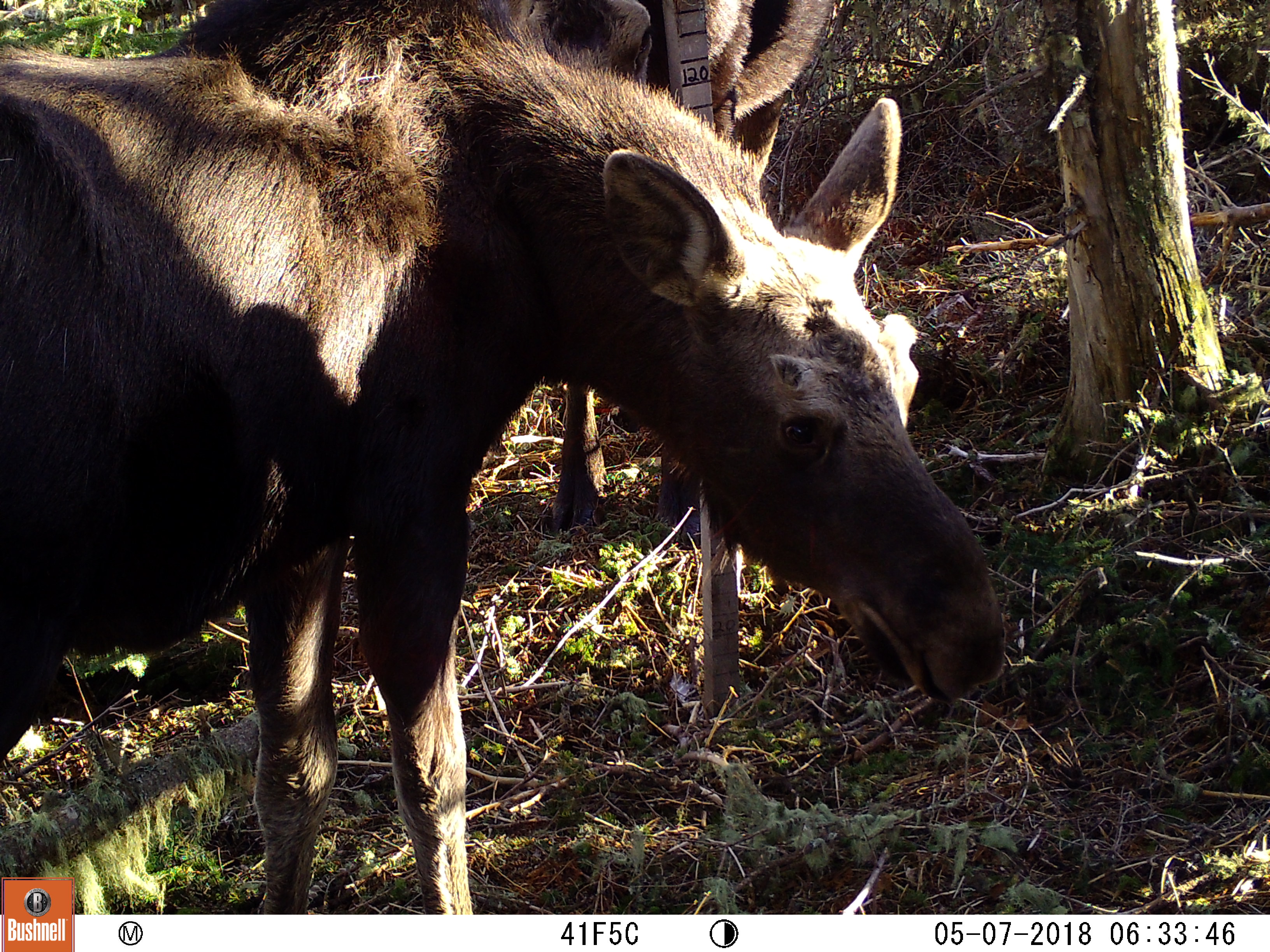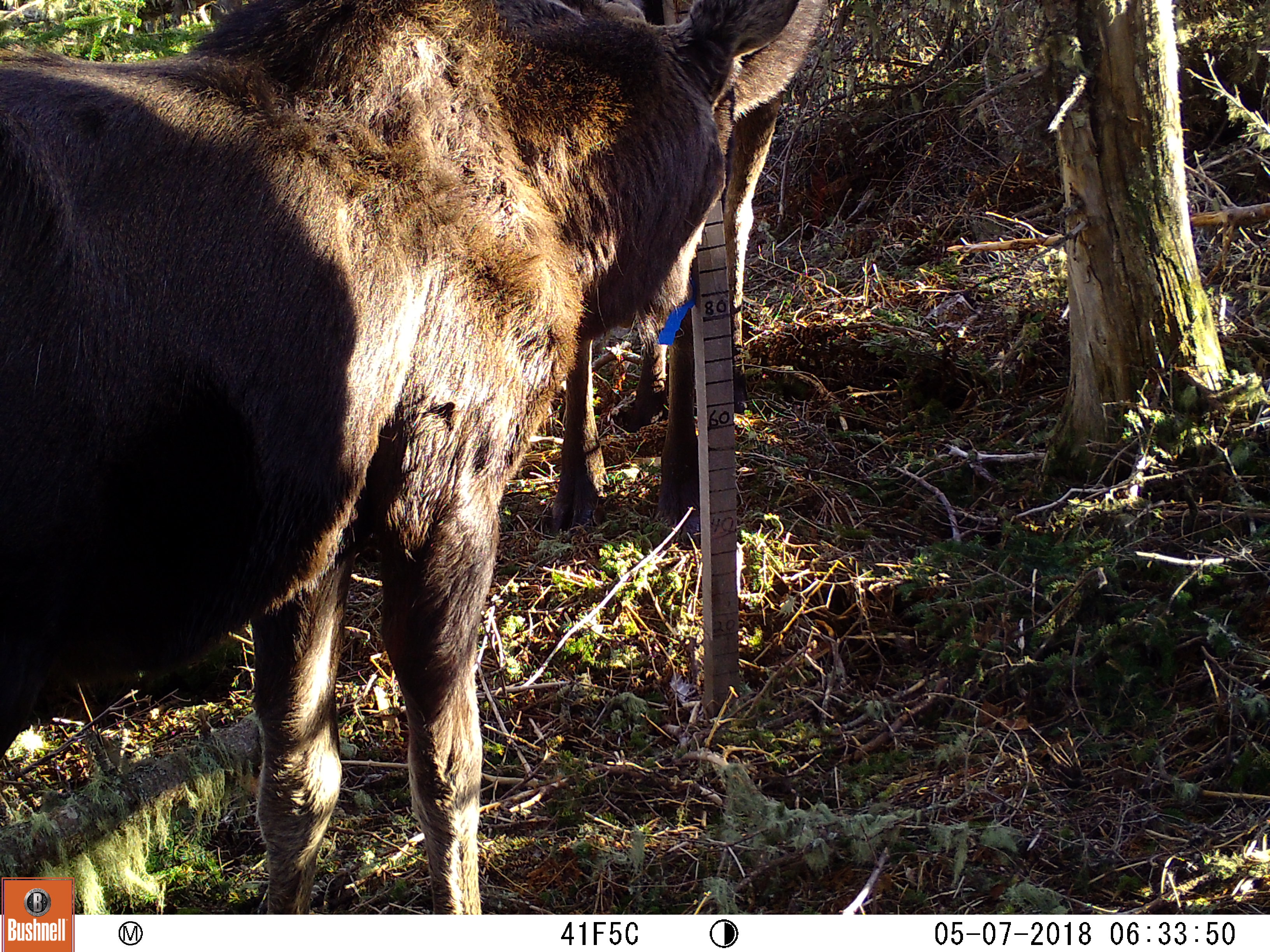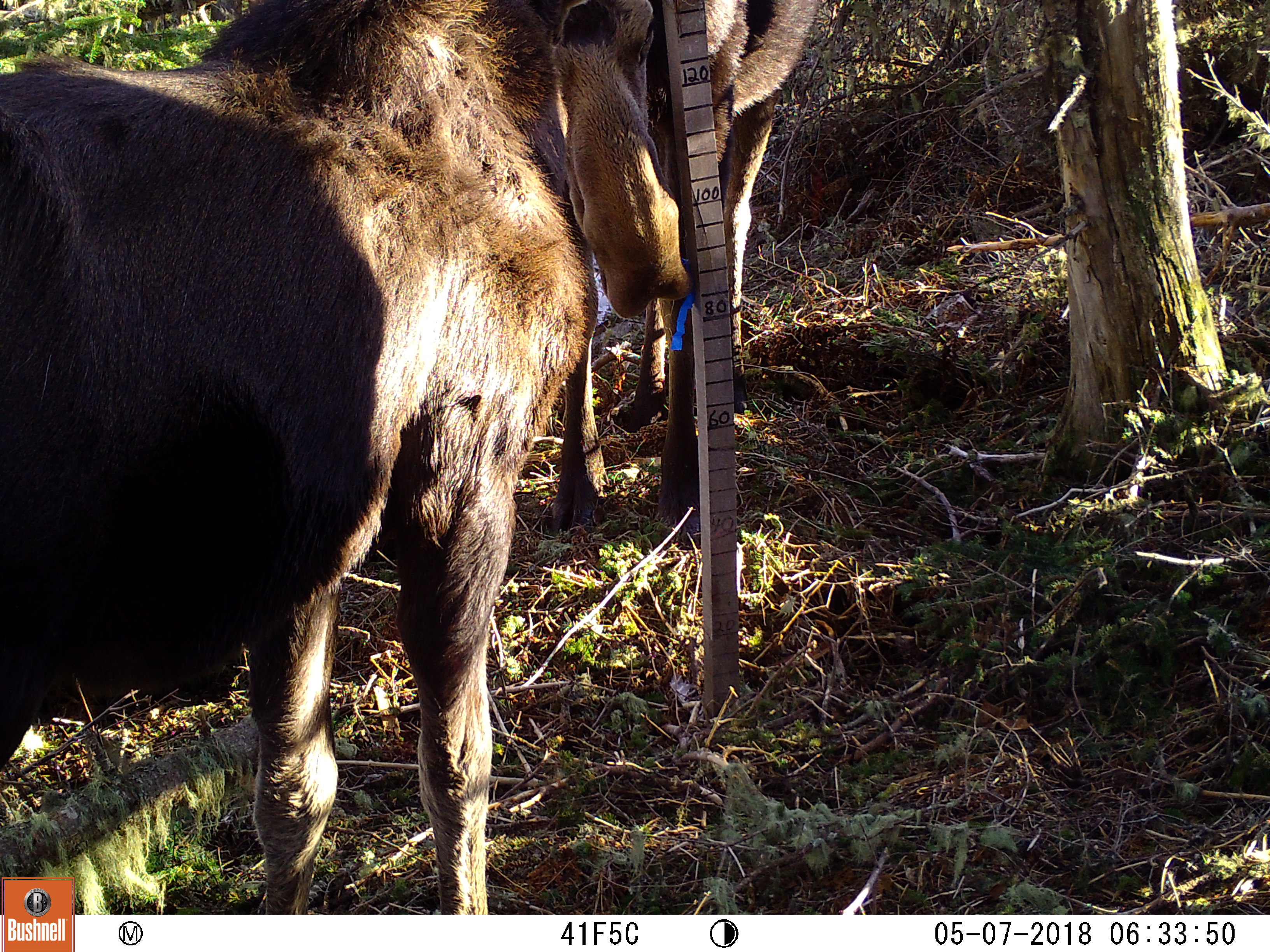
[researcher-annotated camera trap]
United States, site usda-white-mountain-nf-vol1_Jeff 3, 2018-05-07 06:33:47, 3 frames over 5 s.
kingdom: Animalia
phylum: Chordata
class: Mammalia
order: Artiodactyla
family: Cervidae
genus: Alces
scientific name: Alces alces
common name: moose